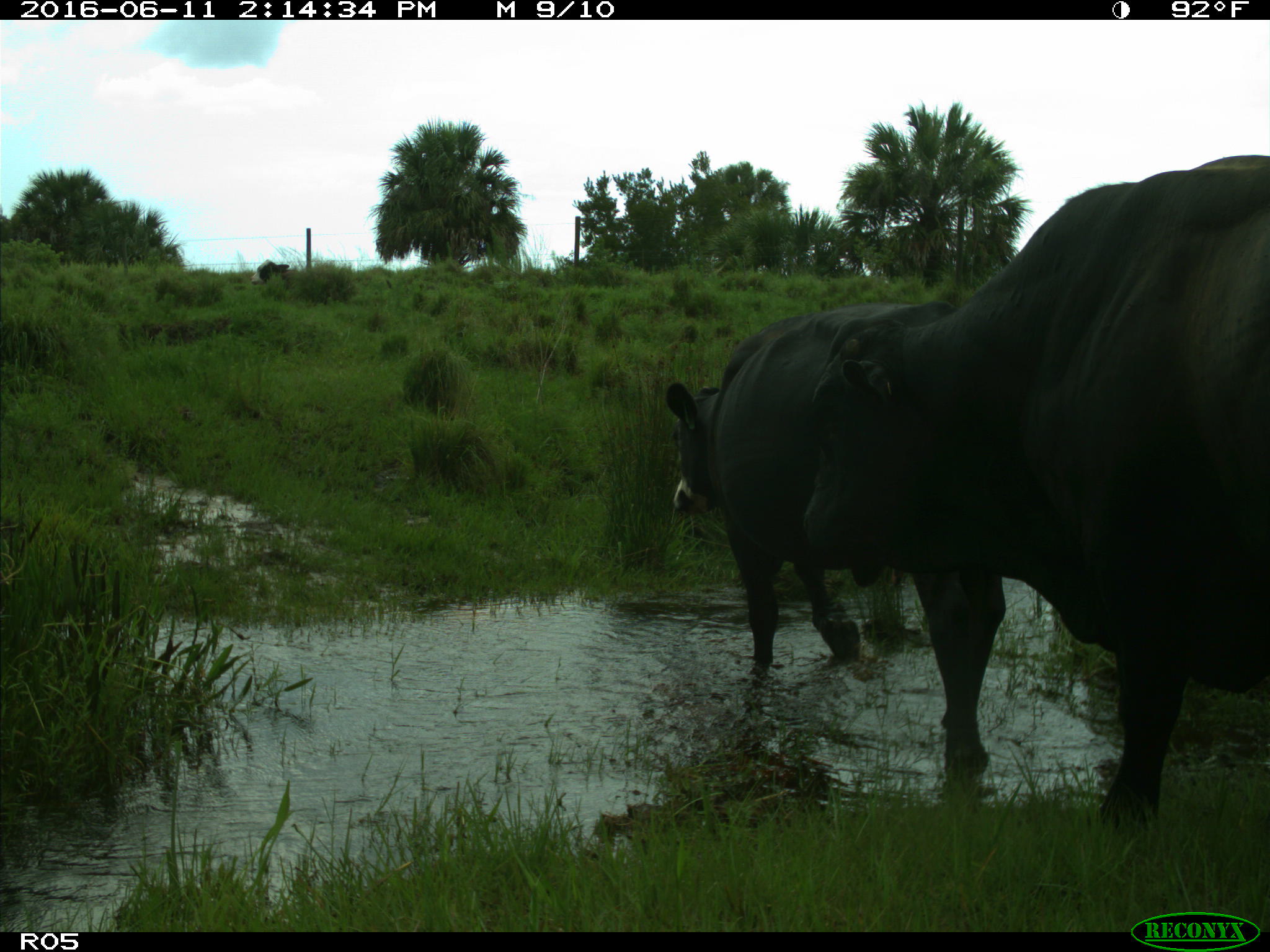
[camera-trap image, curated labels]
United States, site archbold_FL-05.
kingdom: Animalia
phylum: Chordata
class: Mammalia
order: Artiodactyla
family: Bovidae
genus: Bos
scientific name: Bos taurus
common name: domestic cow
Bos taurus (domestic cow).